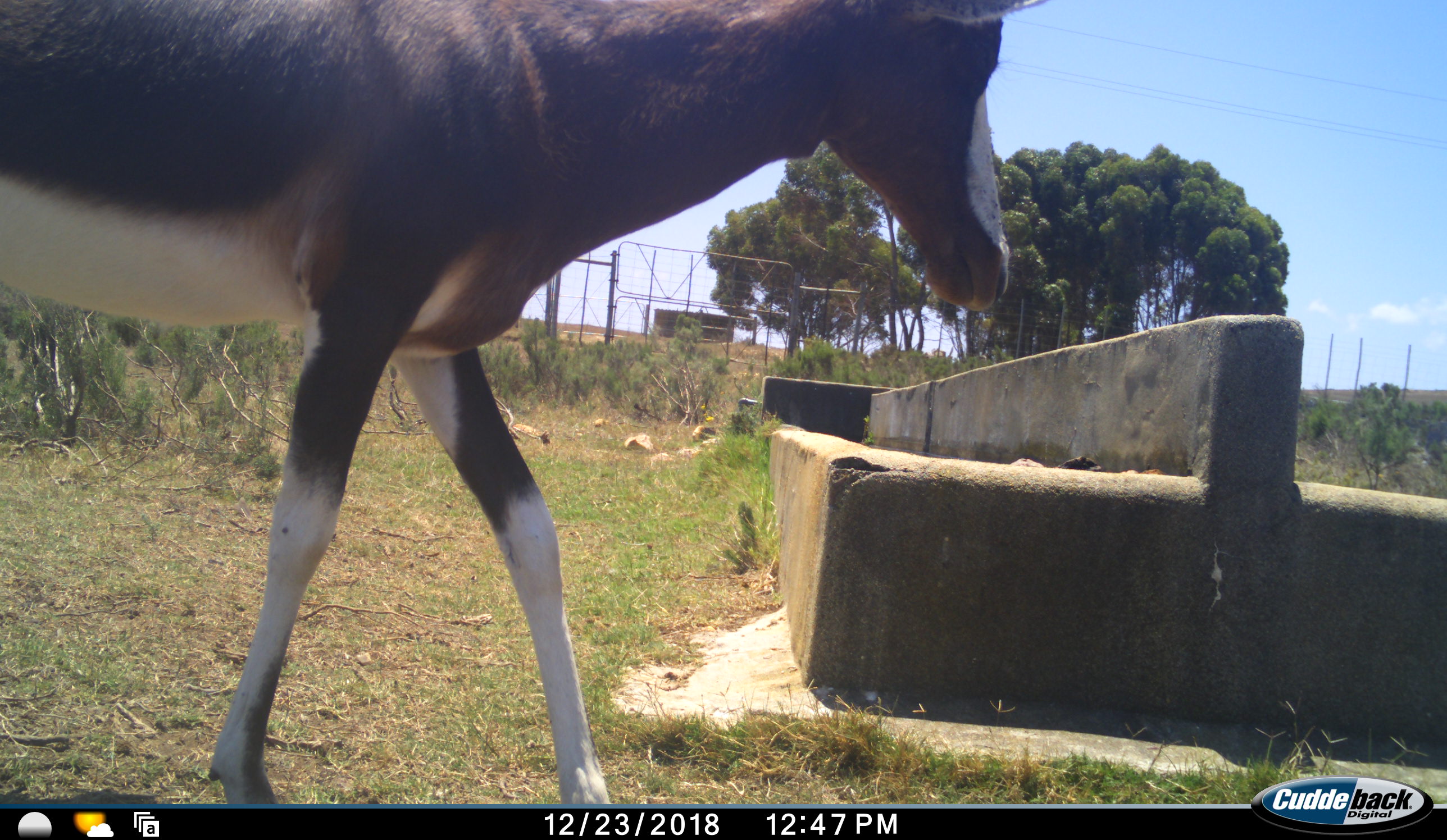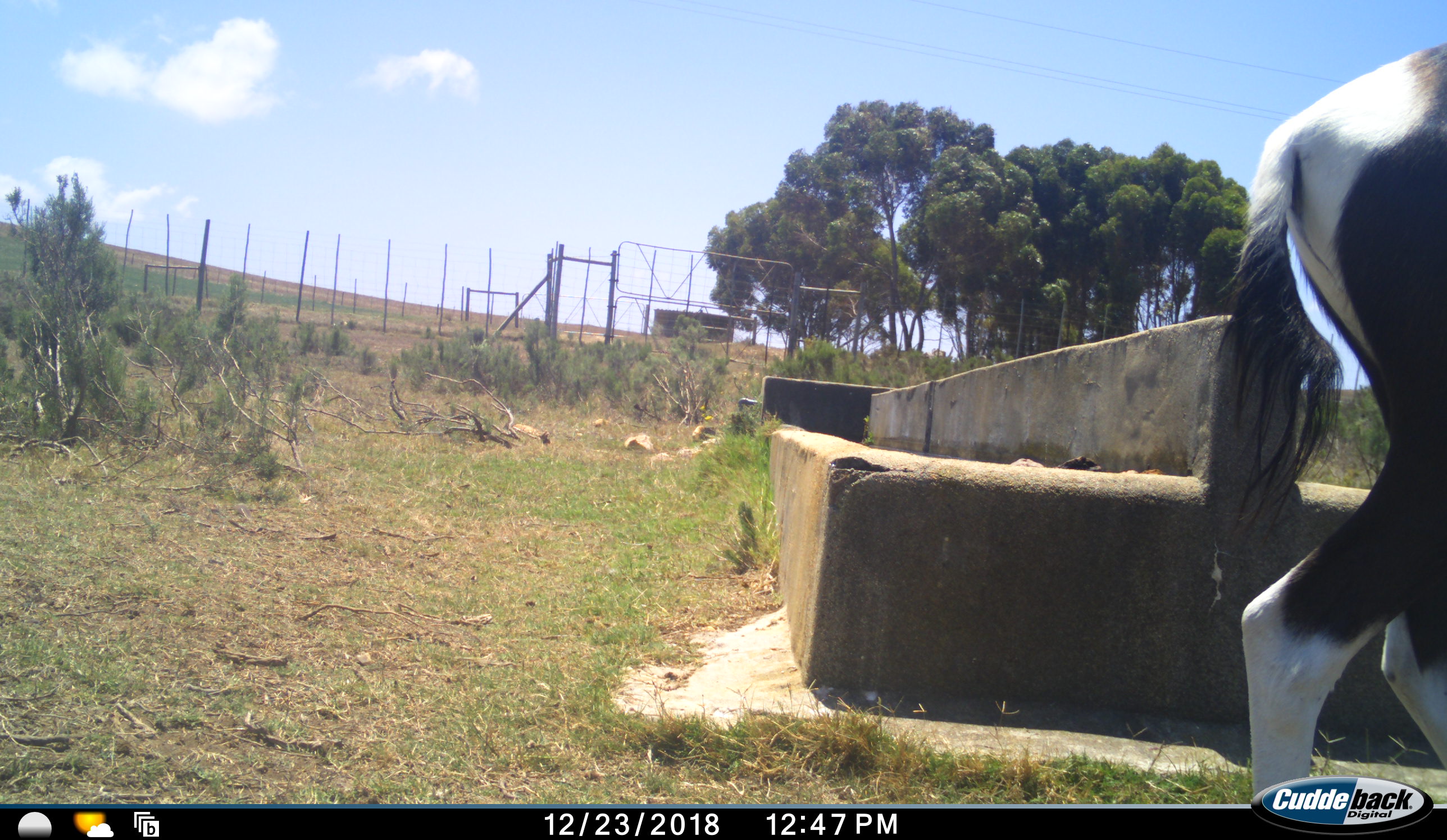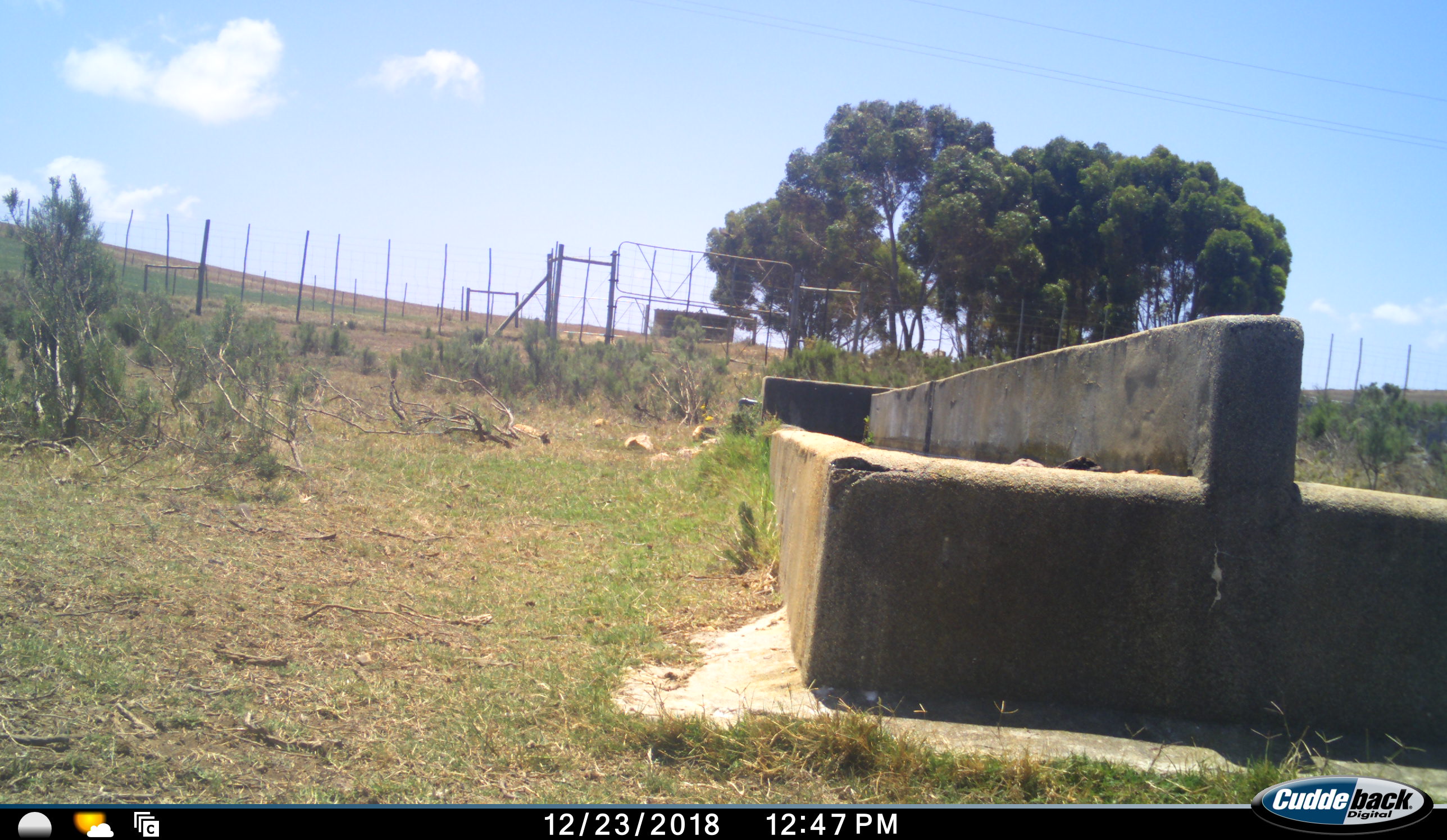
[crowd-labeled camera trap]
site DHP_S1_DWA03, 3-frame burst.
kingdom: Animalia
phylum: Chordata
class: Mammalia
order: Artiodactyla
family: Bovidae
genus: Damaliscus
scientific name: Damaliscus pygargus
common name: bontebok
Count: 1.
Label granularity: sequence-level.